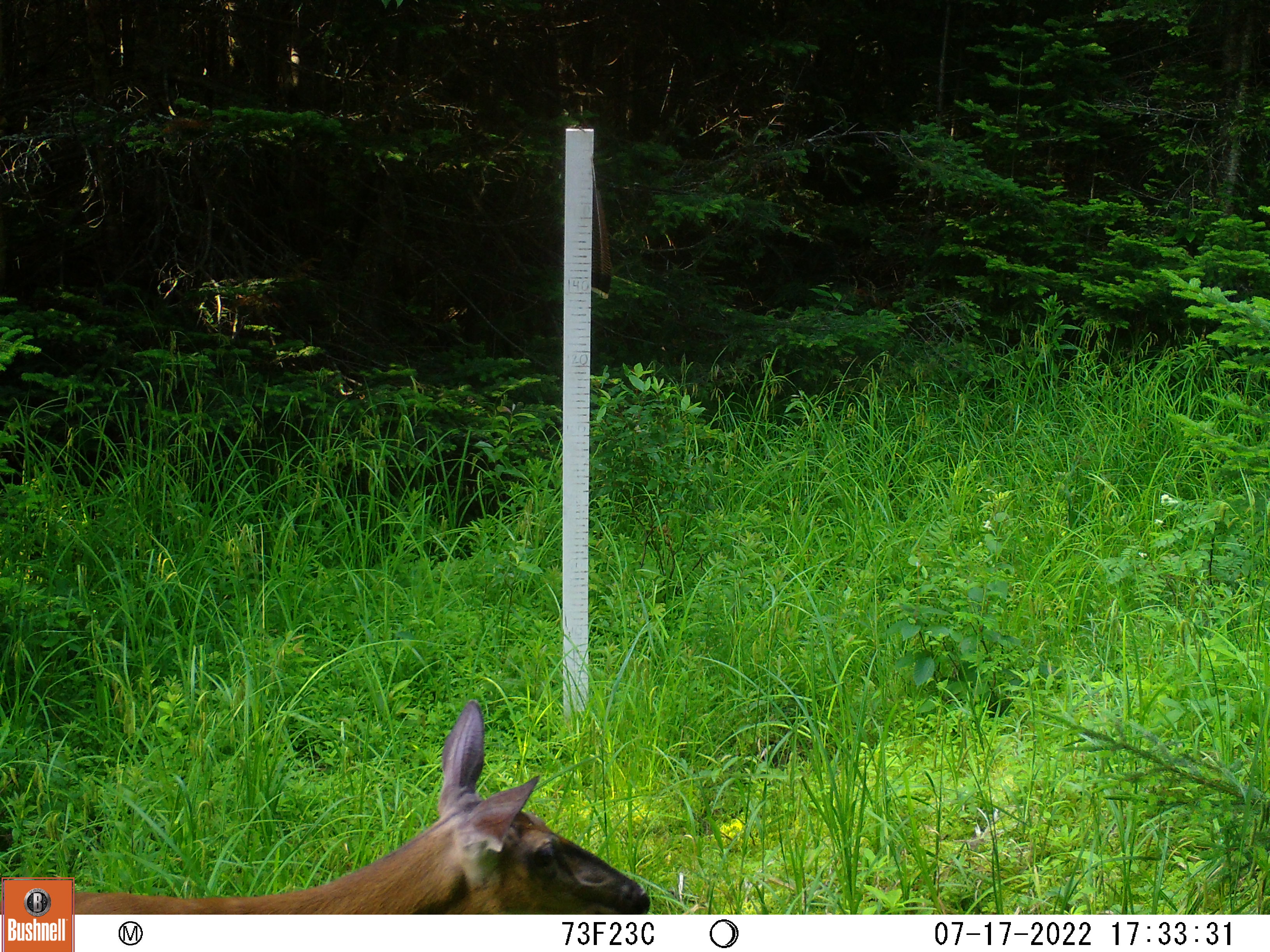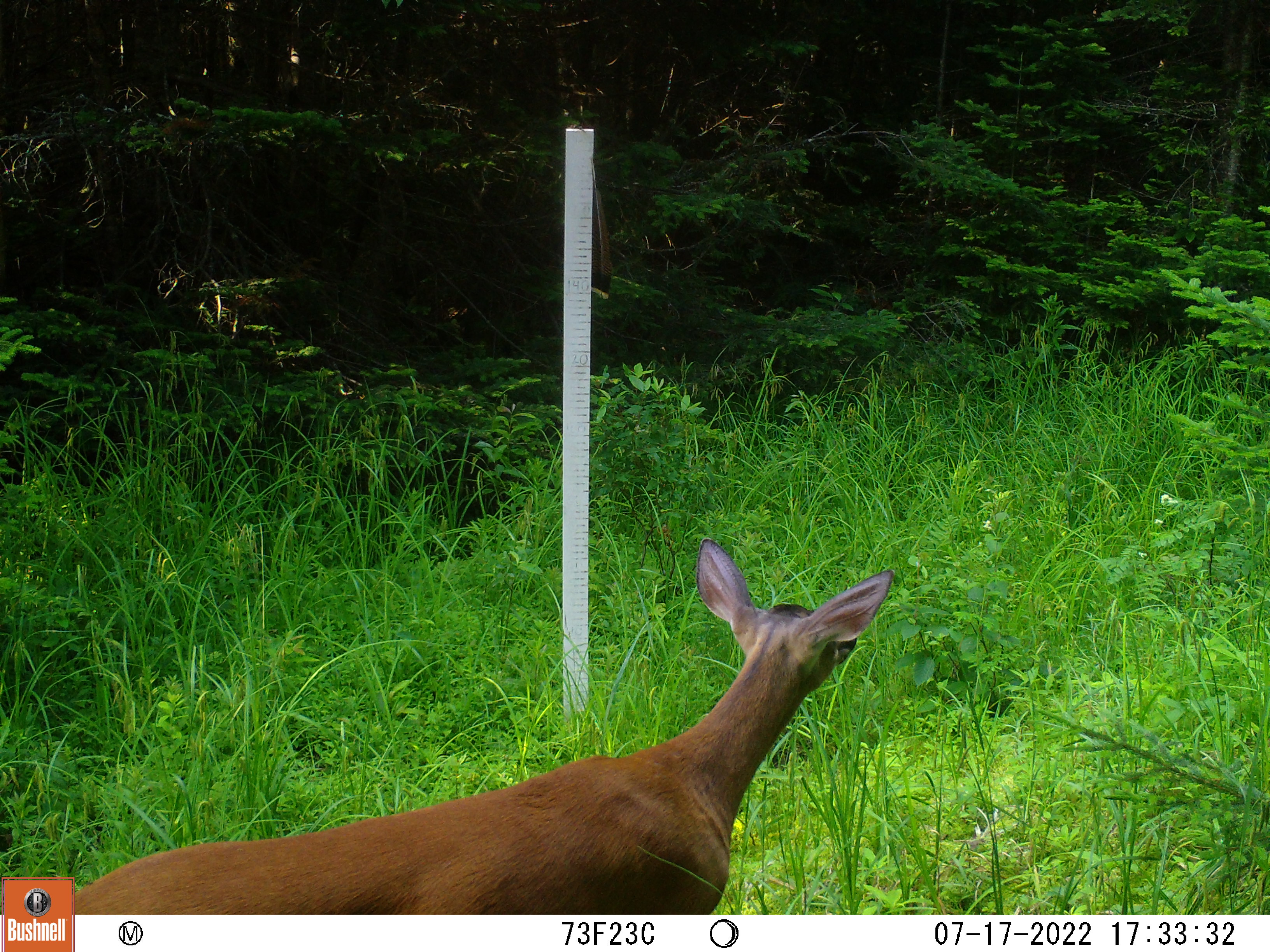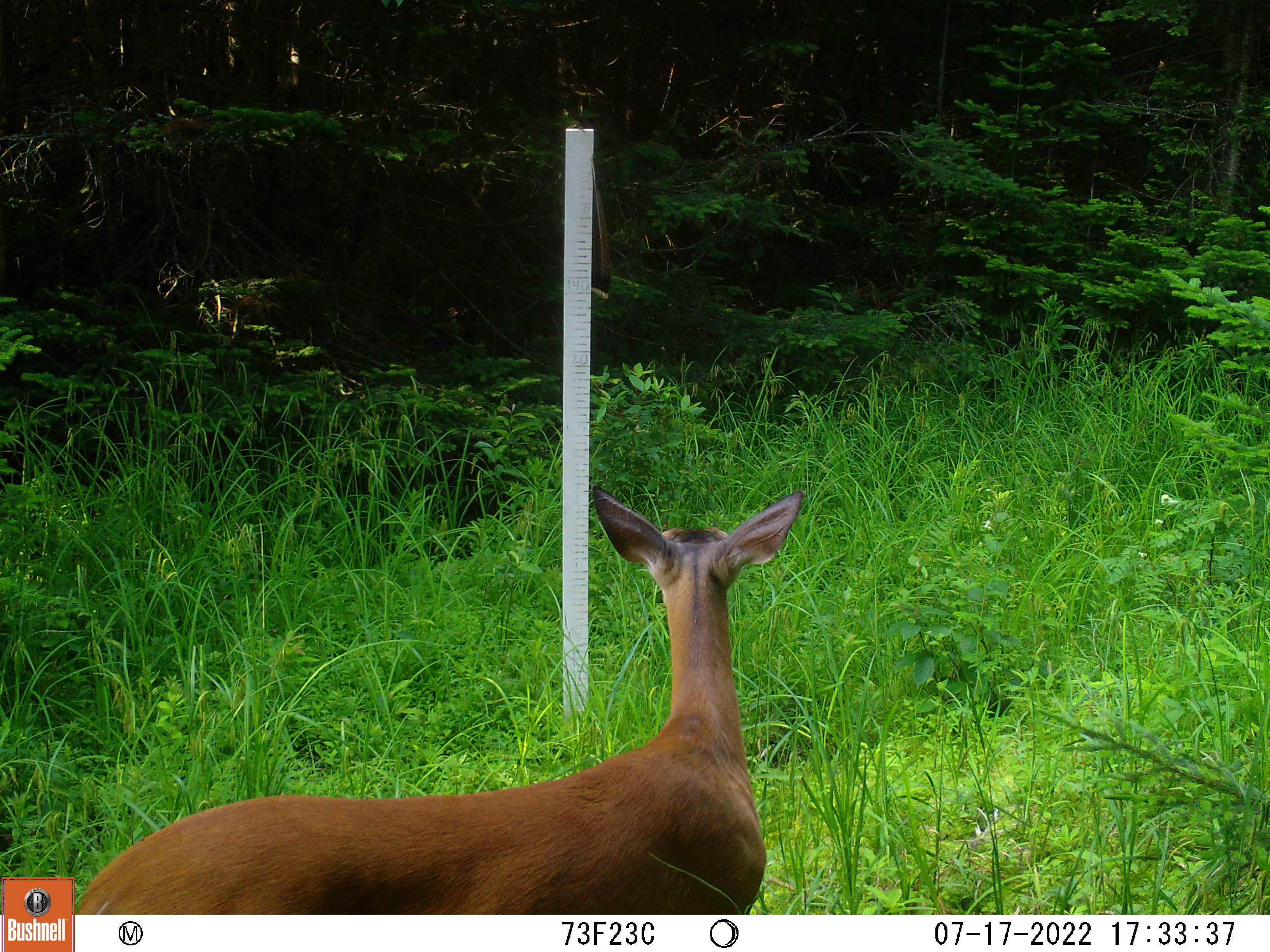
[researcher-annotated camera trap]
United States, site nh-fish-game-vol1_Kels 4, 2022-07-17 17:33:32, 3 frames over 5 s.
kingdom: Animalia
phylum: Chordata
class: Mammalia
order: Artiodactyla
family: Cervidae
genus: Odocoileus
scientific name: Odocoileus virginianus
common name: white-tailed deer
White-tailed deer (Odocoileus virginianus).